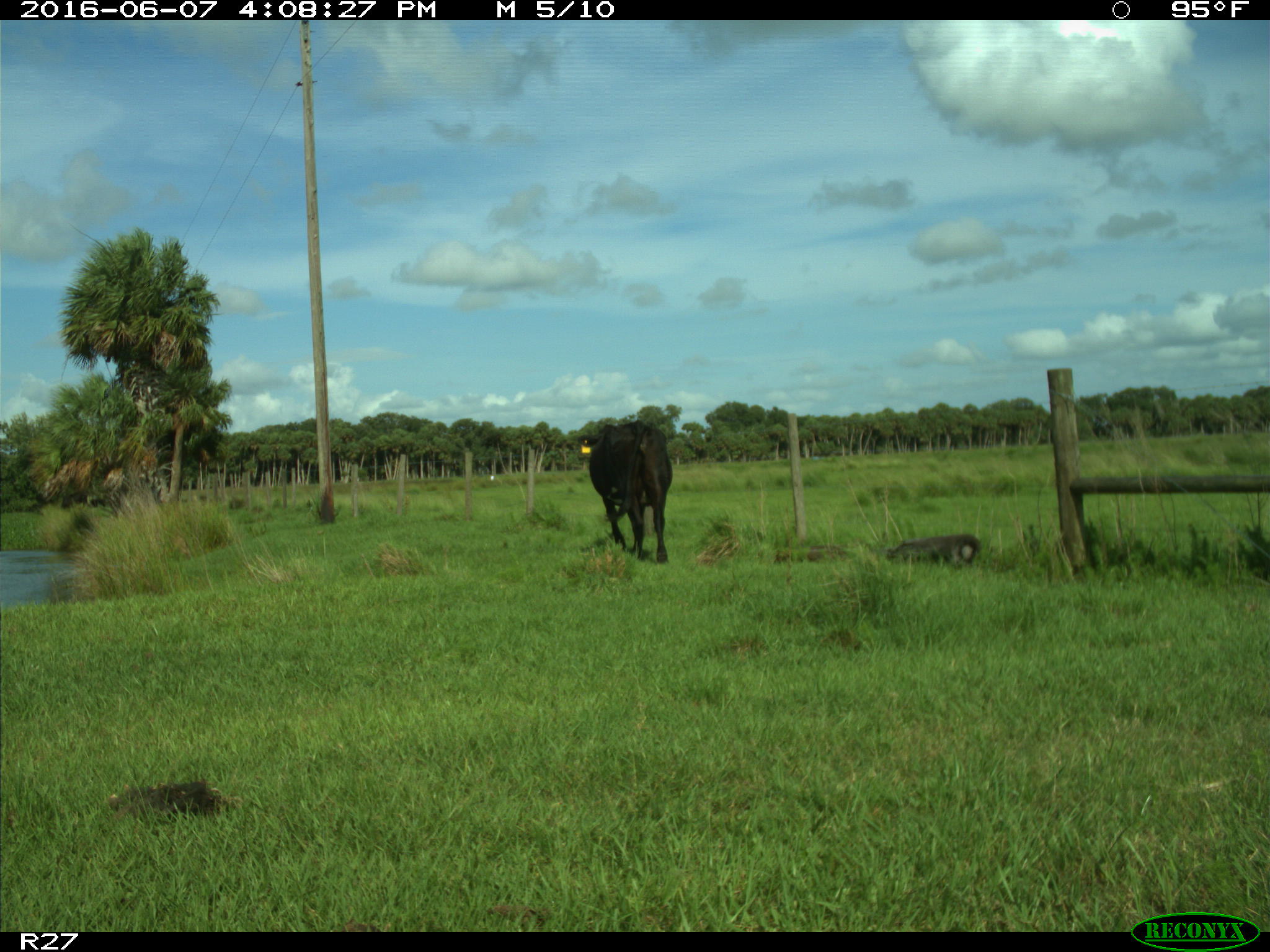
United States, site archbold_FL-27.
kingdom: Animalia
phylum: Chordata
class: Mammalia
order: Artiodactyla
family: Bovidae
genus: Bos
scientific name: Bos taurus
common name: domestic cow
Bos taurus (domestic cow).